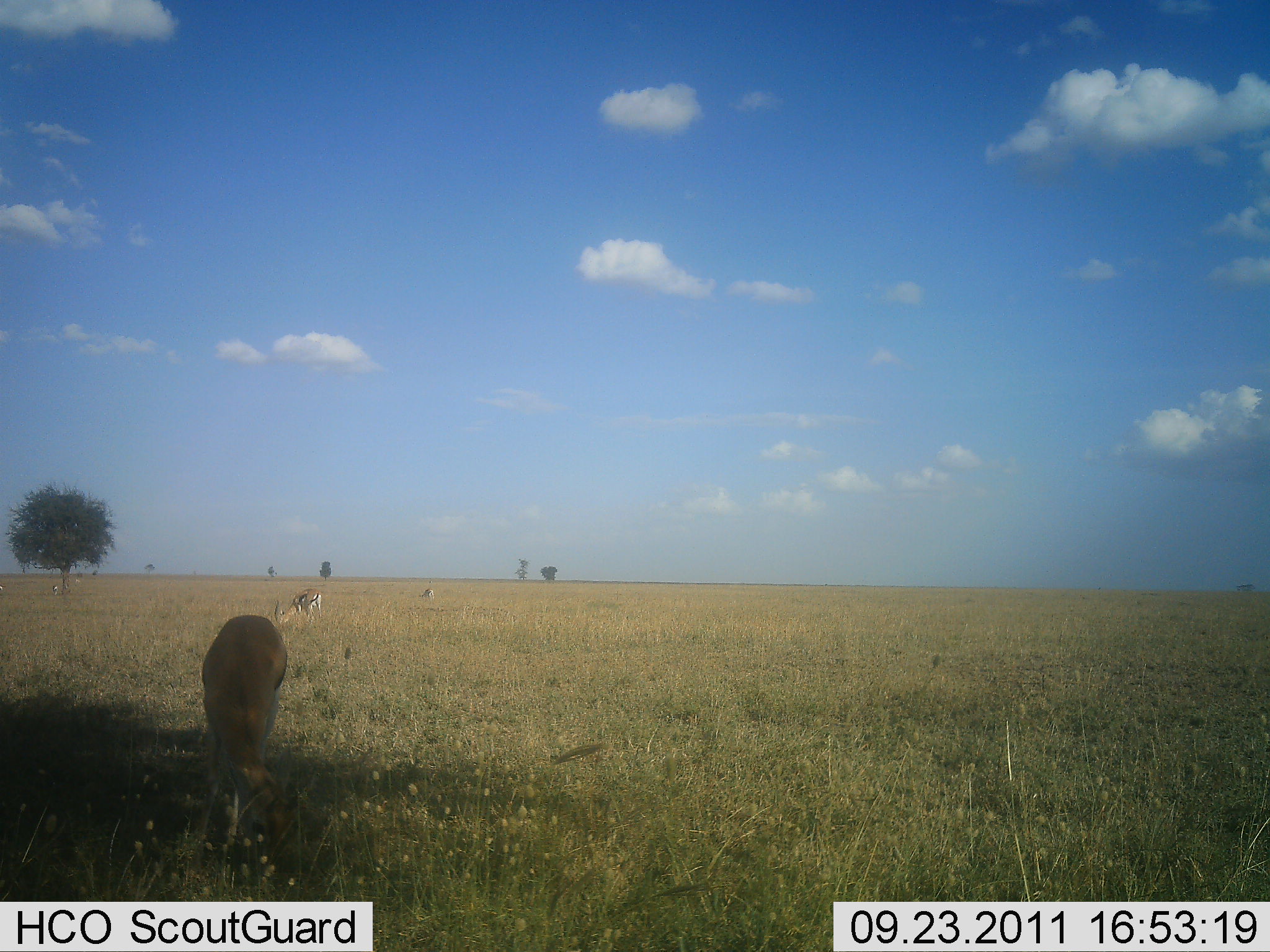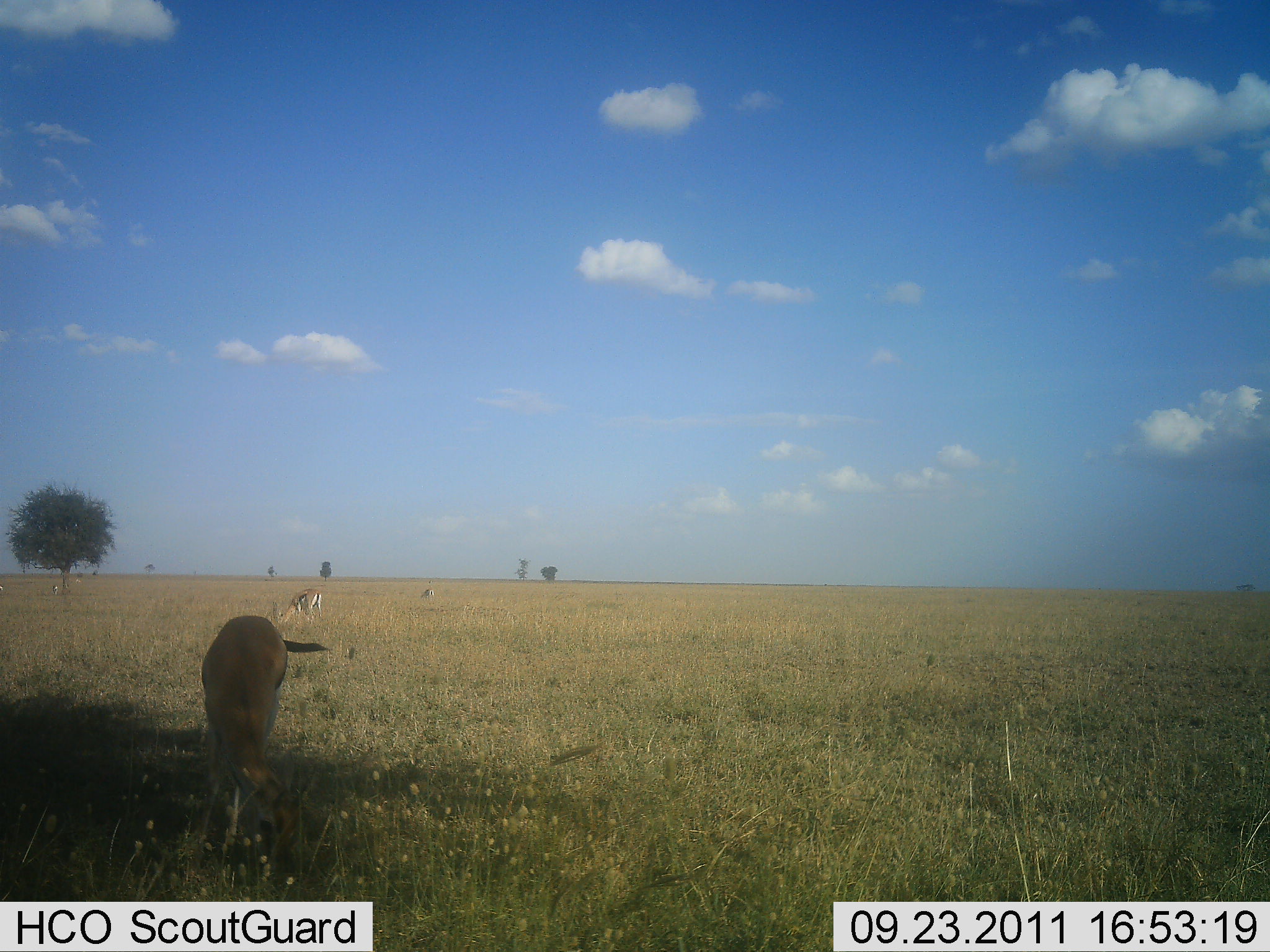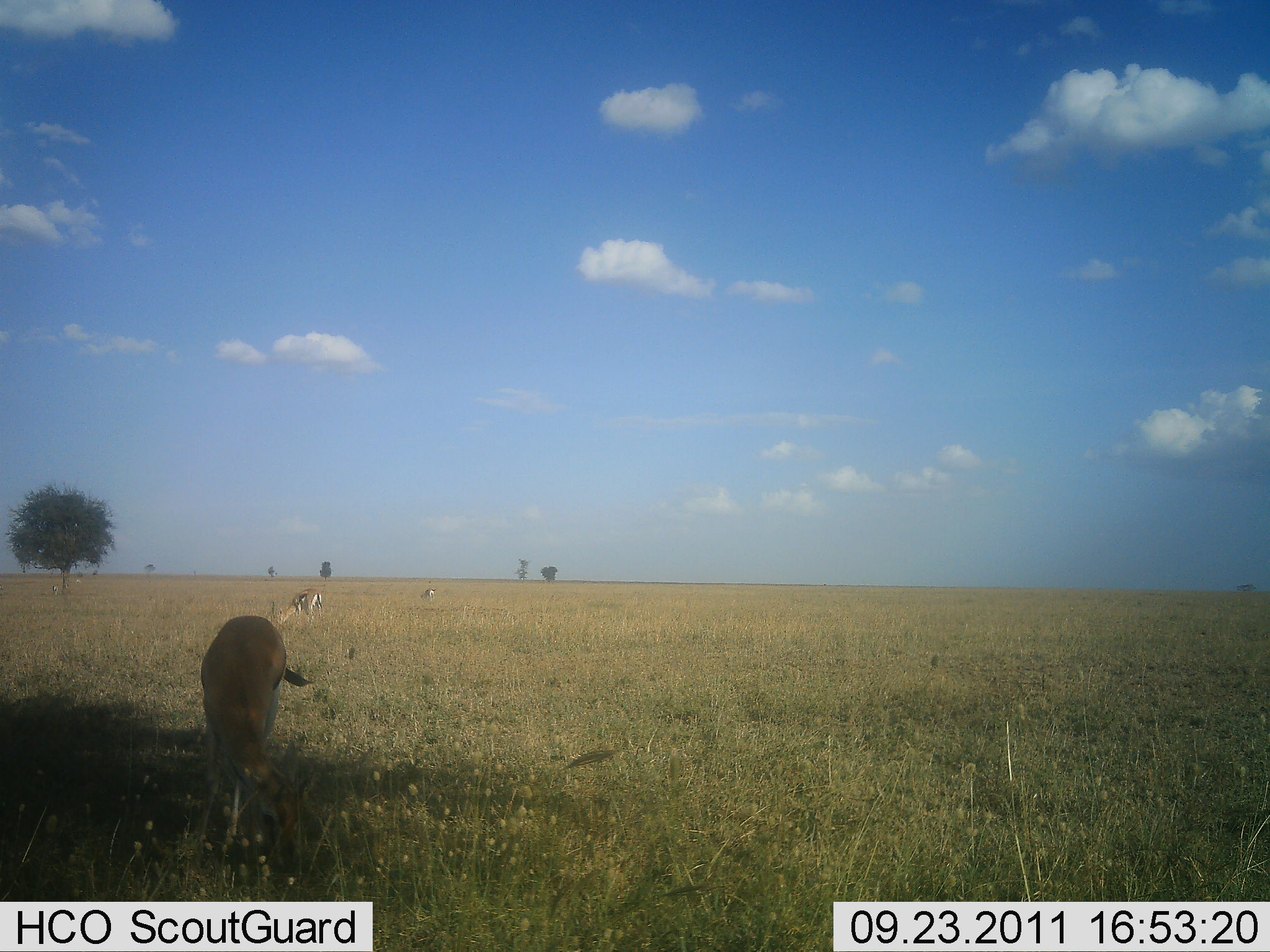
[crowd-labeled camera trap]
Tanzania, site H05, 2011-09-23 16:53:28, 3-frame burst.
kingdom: Animalia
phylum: Chordata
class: Mammalia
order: Artiodactyla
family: Bovidae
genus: Eudorcas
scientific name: Eudorcas thomsonii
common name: thomson's gazelle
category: gazellethomsons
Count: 3.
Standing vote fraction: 50%.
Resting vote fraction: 0%.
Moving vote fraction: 10%.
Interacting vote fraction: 0%.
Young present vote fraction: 0%.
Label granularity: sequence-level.